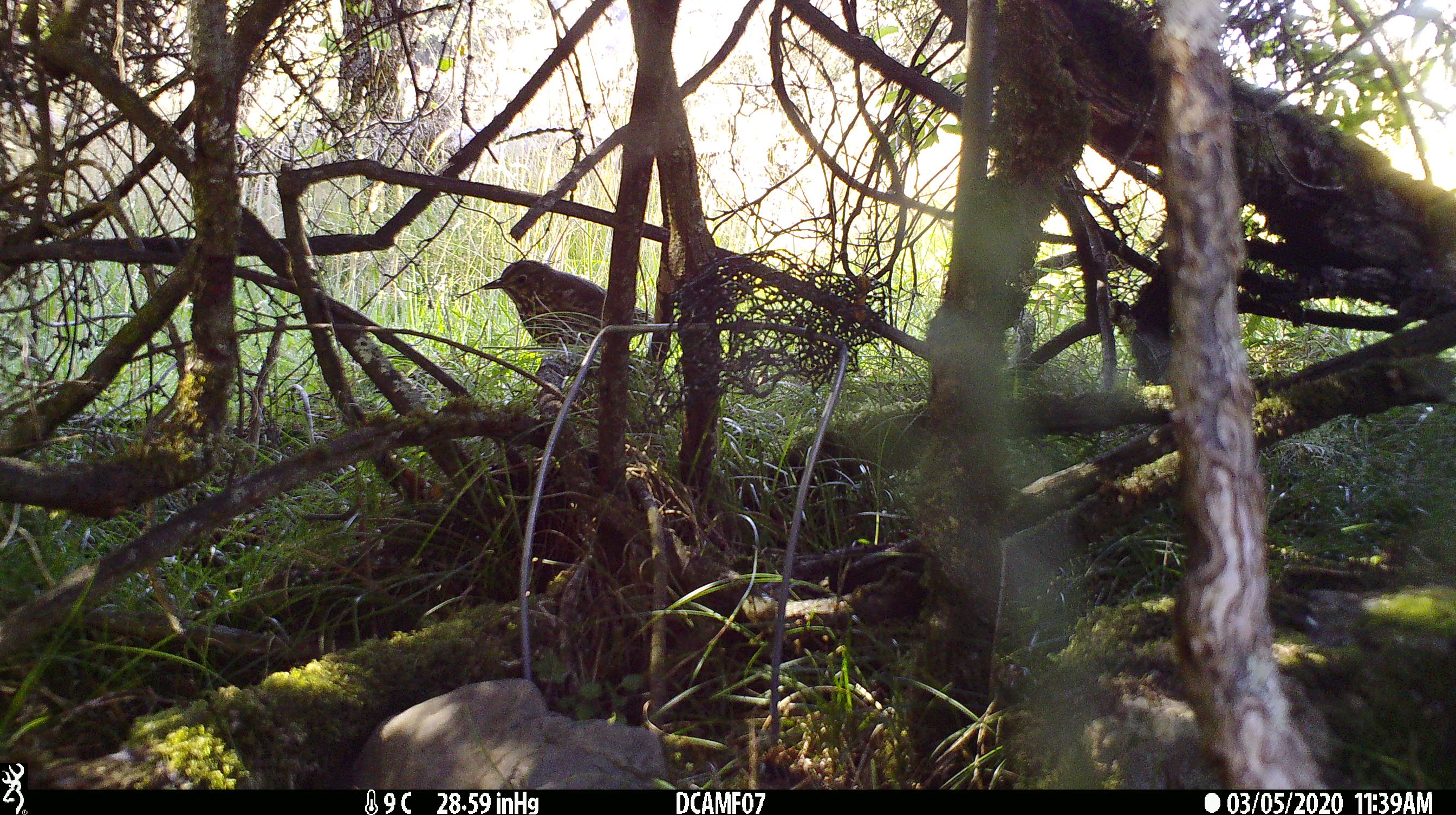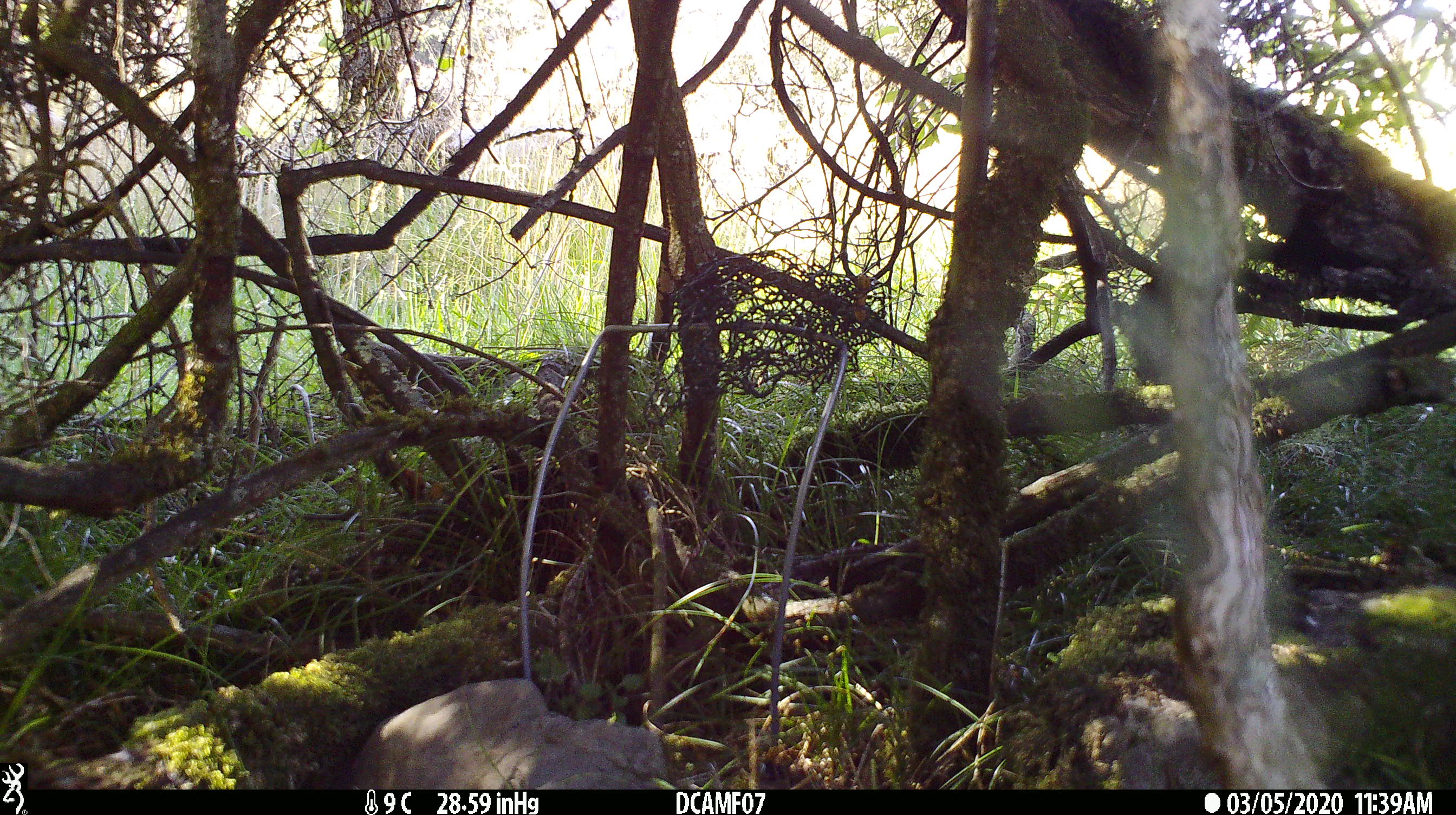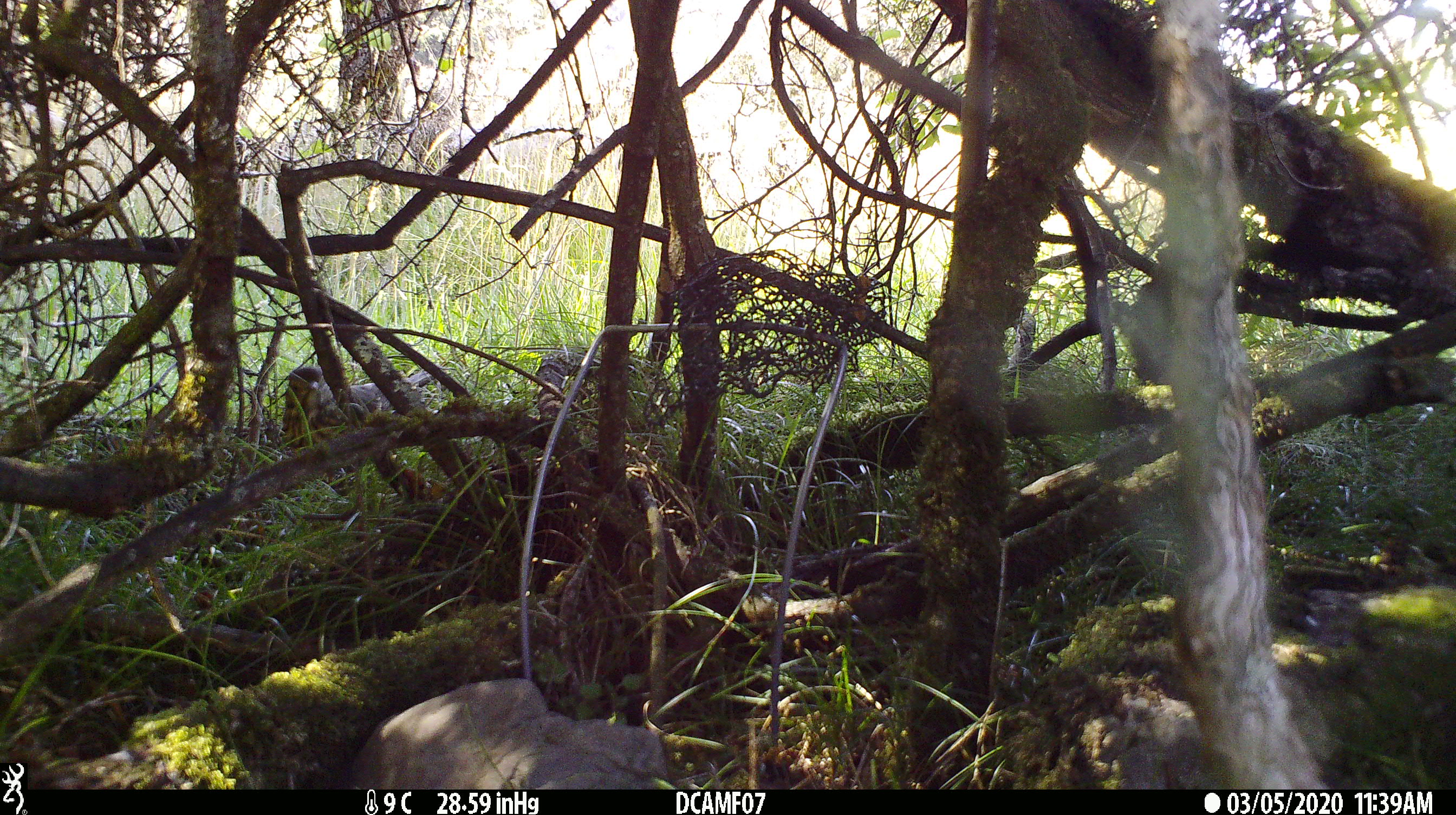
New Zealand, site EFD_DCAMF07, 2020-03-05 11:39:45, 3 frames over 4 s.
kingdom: Animalia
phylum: Chordata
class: Aves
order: Passeriformes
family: Turdidae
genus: Turdus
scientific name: Turdus philomelos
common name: song thrush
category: thrush